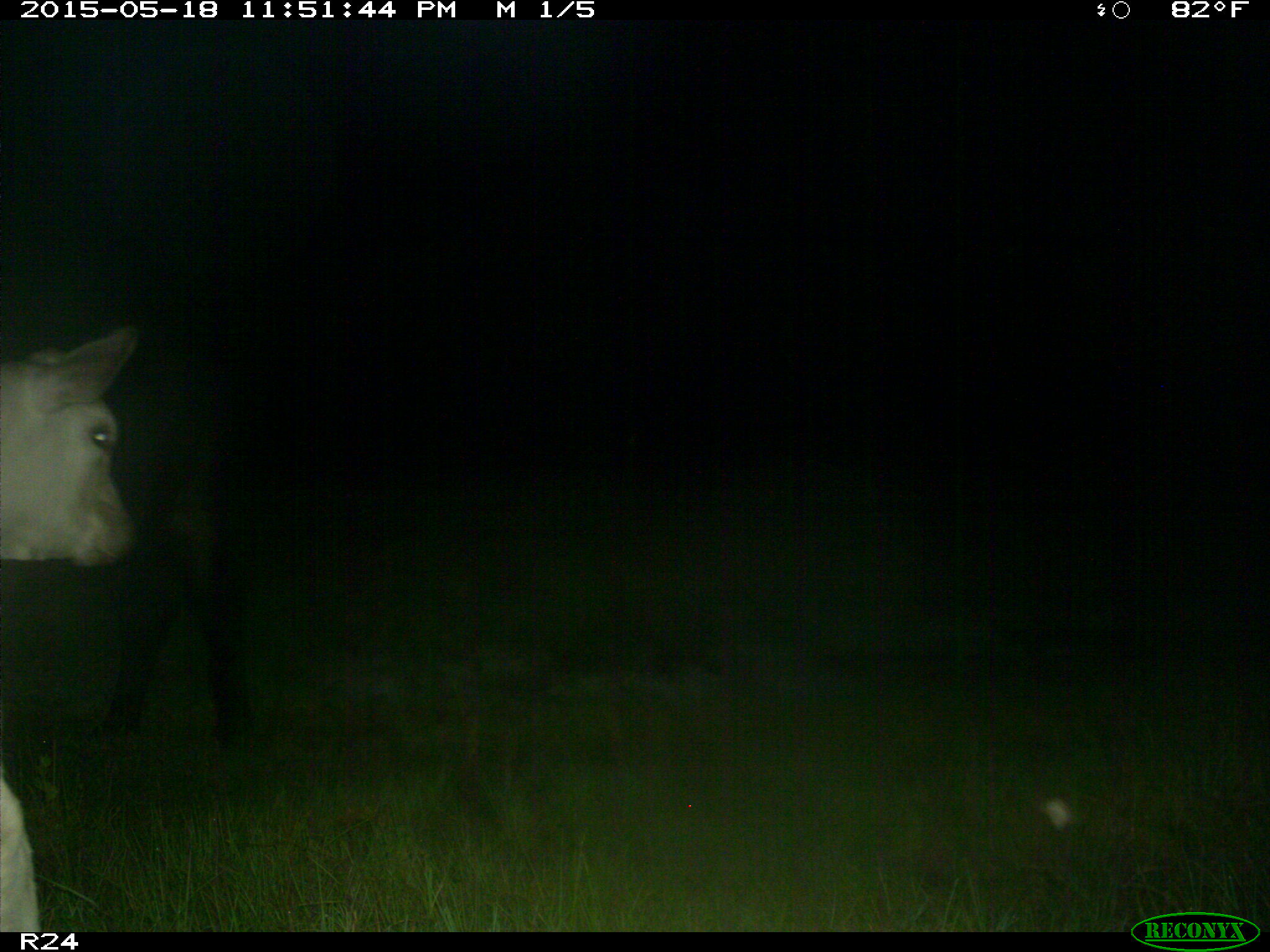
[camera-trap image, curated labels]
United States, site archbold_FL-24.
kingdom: Animalia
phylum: Chordata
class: Mammalia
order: Artiodactyla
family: Bovidae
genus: Bos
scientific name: Bos taurus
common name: domestic cow